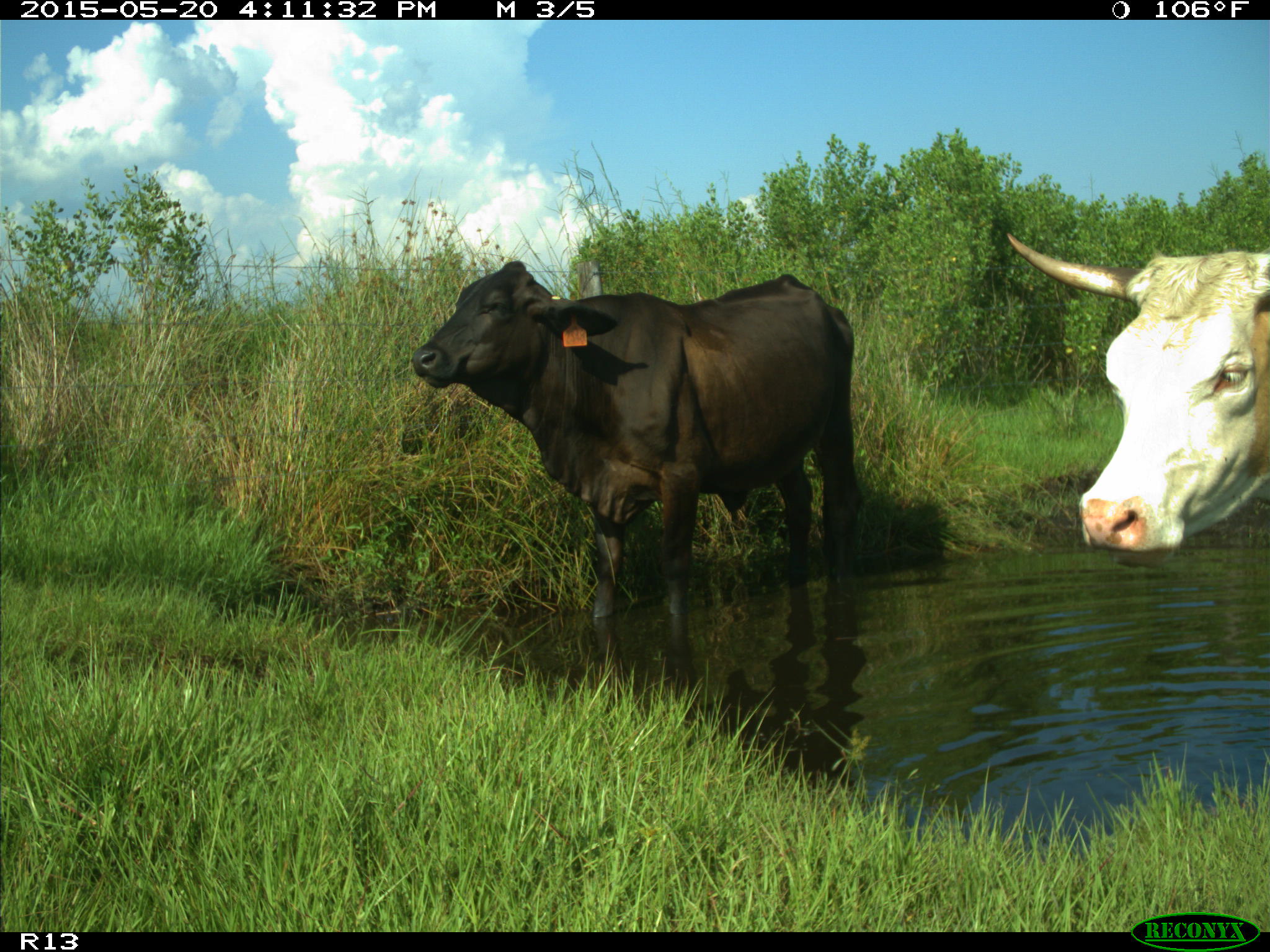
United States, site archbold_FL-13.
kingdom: Animalia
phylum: Chordata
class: Mammalia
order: Artiodactyla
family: Bovidae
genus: Bos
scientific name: Bos taurus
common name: domestic cow